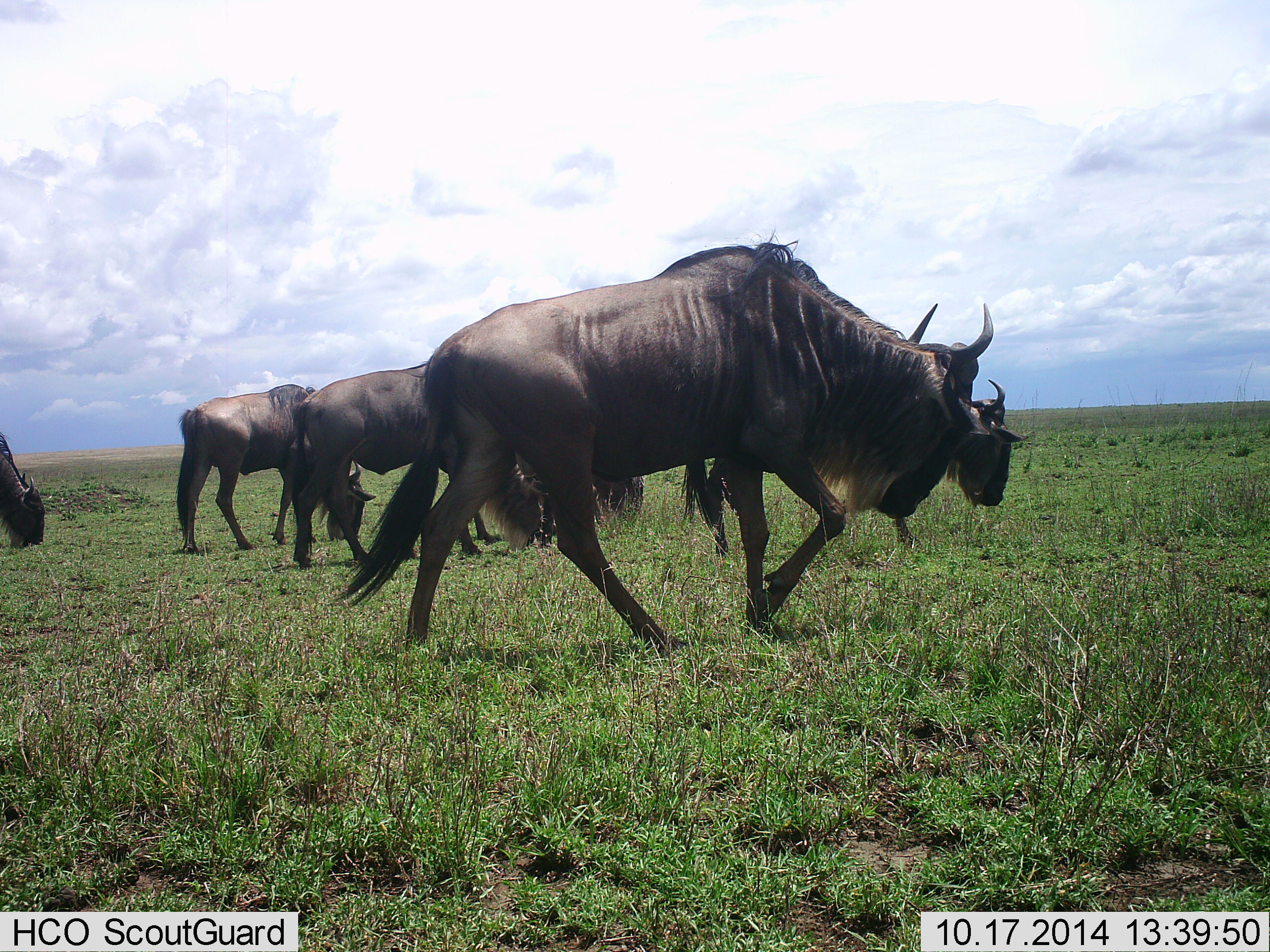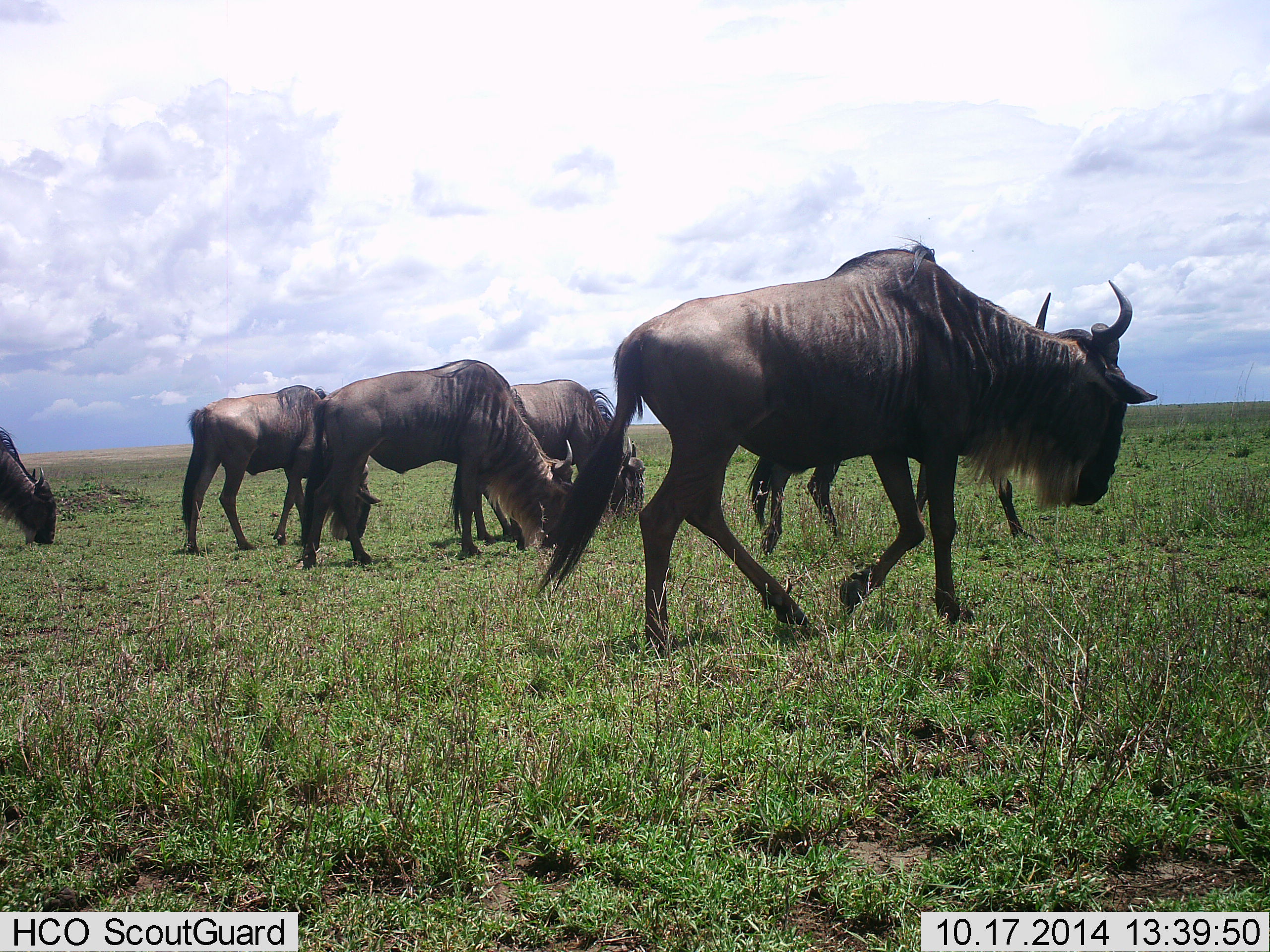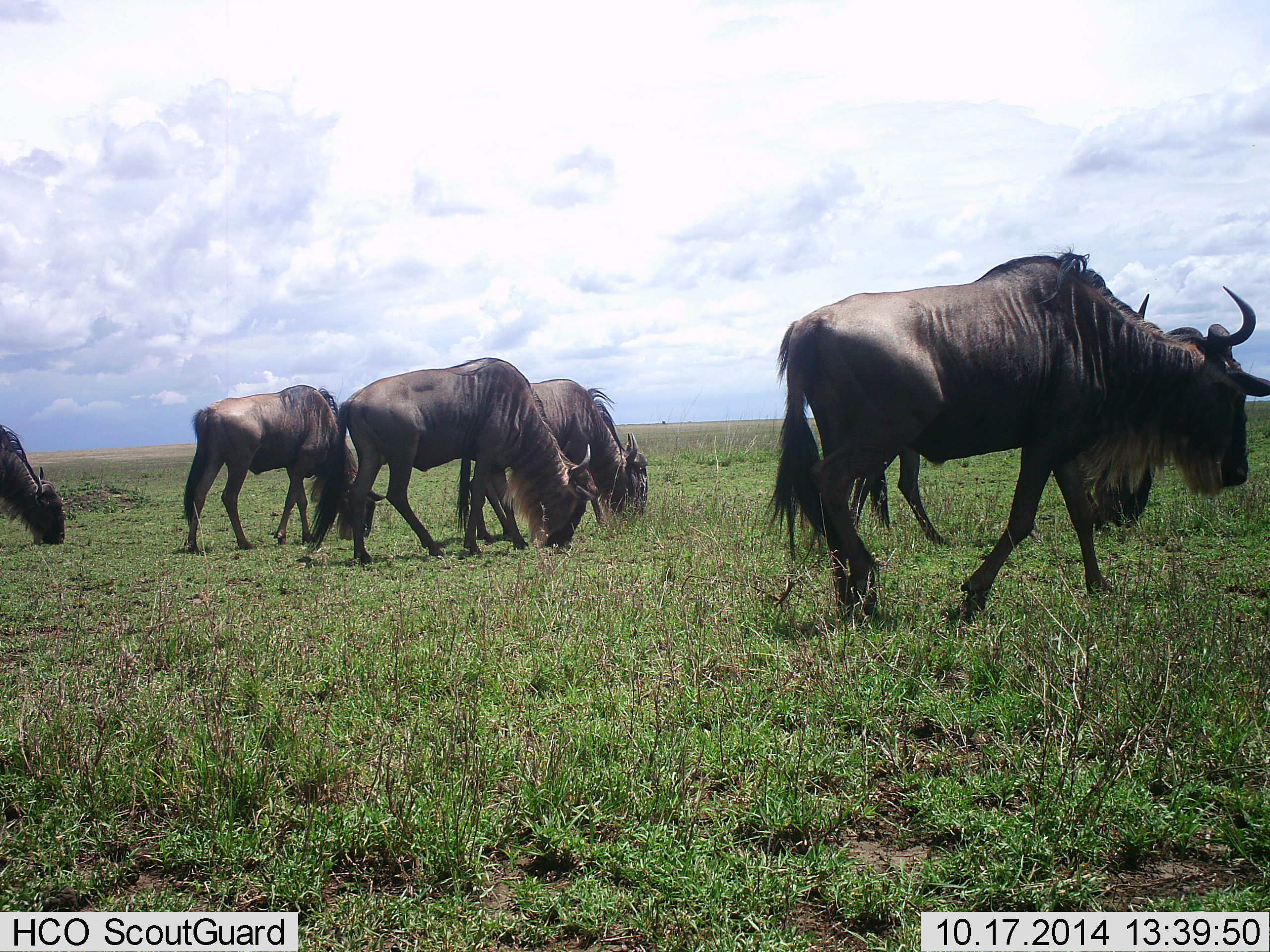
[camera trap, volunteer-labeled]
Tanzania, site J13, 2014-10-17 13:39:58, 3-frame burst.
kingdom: Animalia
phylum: Chordata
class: Mammalia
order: Artiodactyla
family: Bovidae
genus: Connochaetes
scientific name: Connochaetes taurinus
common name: blue wildebeest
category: wildebeest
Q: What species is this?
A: Wildebeest (blue wildebeest) (Connochaetes taurinus).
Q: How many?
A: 6.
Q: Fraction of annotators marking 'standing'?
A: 10%.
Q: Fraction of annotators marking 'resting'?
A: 0%.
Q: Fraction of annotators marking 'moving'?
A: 80%.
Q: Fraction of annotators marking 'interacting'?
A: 0%.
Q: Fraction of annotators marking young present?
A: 0%.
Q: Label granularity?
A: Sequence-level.